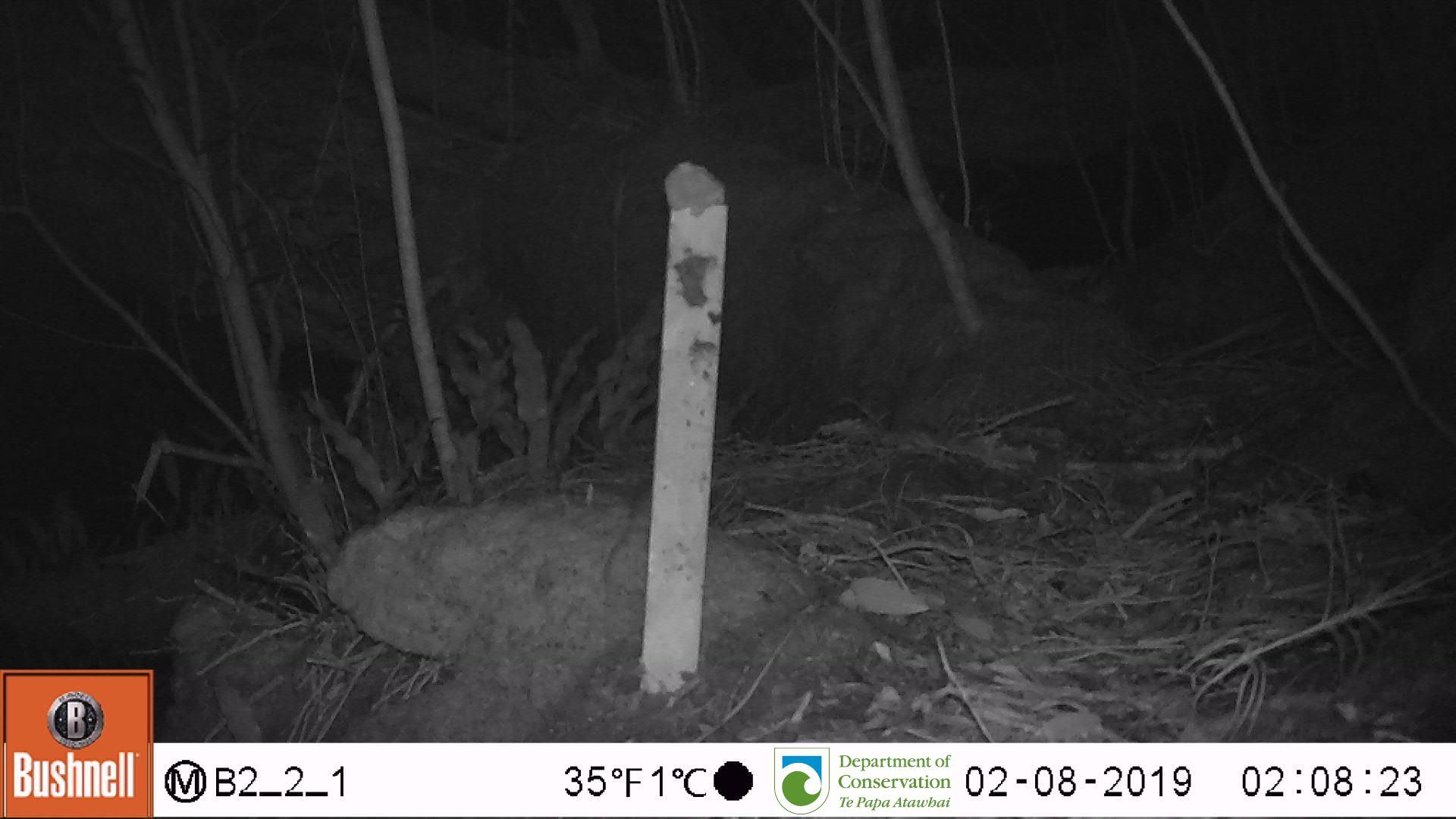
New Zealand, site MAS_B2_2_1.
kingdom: Animalia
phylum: Chordata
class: Mammalia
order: Rodentia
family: Muridae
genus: Mus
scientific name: Mus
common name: mouse